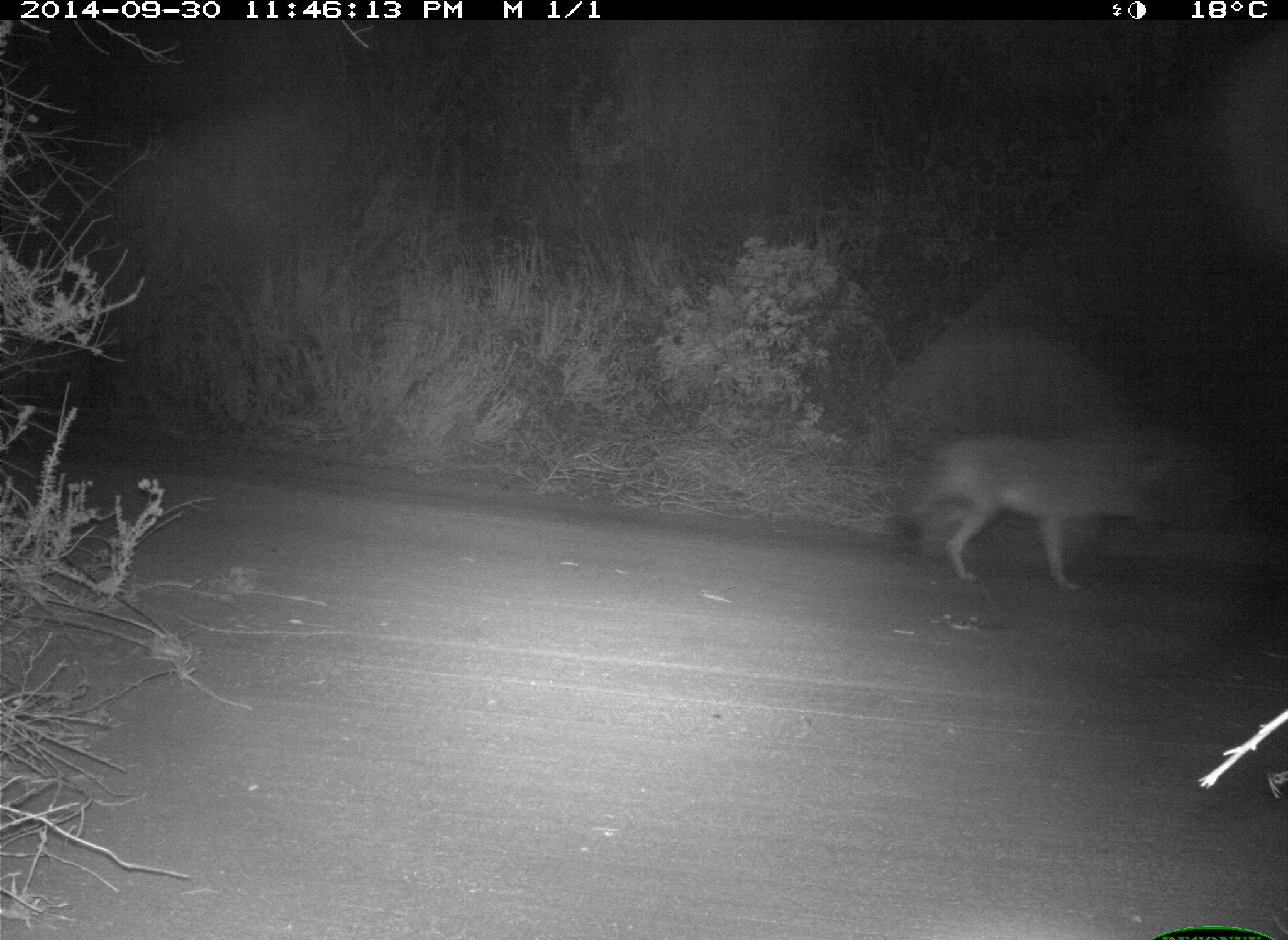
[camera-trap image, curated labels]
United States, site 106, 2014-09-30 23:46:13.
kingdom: Animalia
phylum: Chordata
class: Mammalia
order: Carnivora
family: Canidae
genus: Canis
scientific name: Canis latrans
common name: coyote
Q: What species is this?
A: Coyote (Canis latrans).